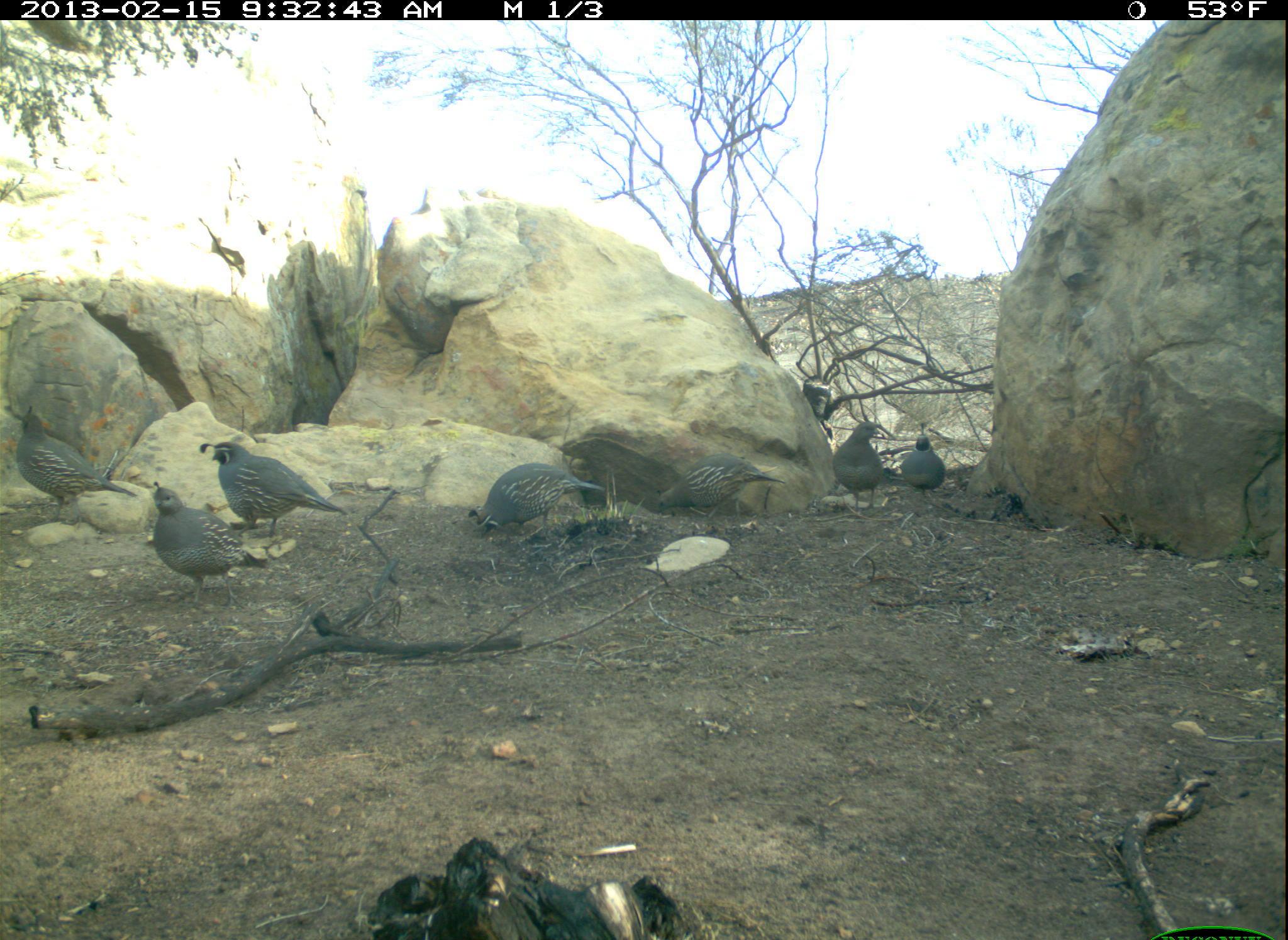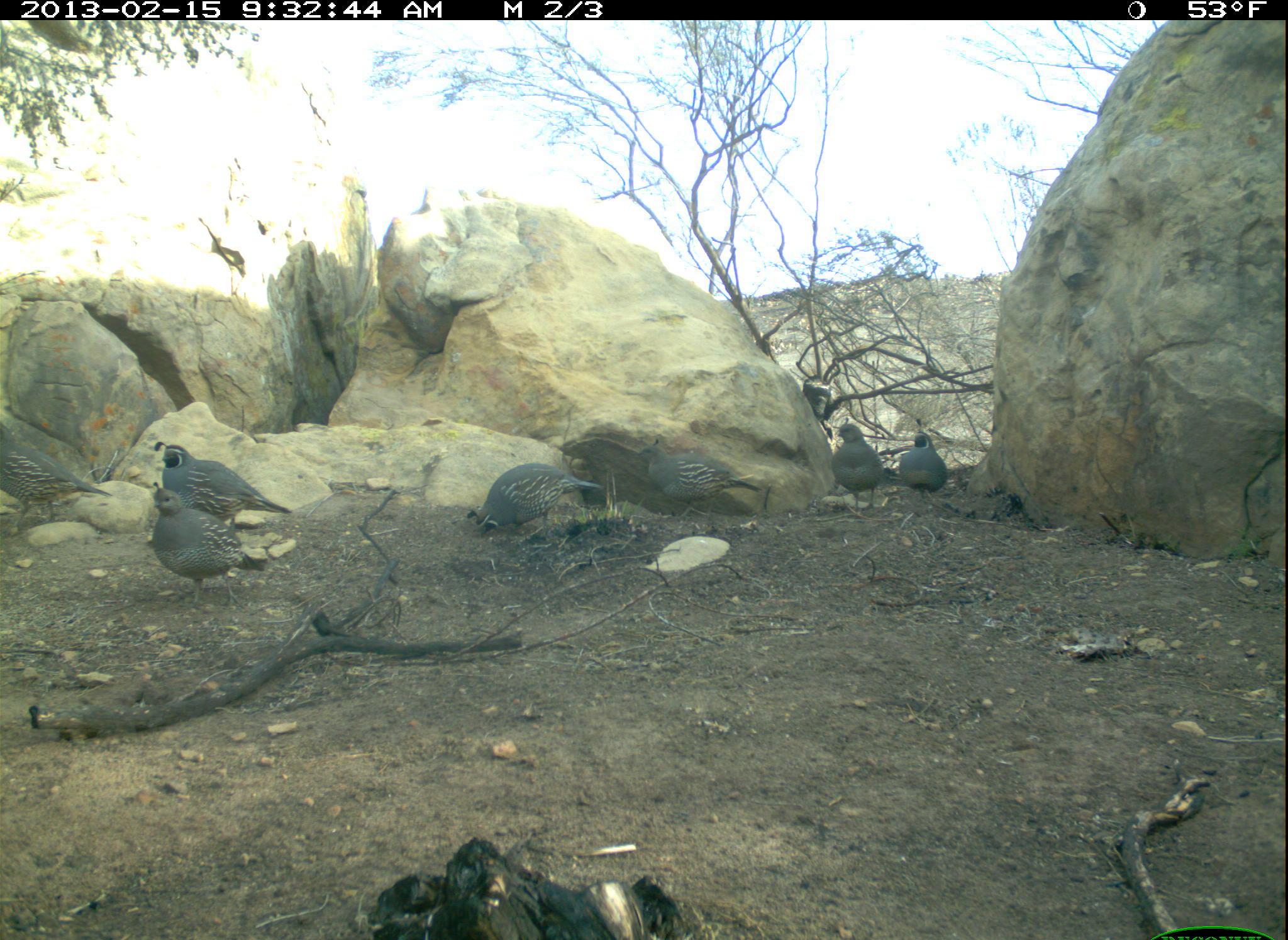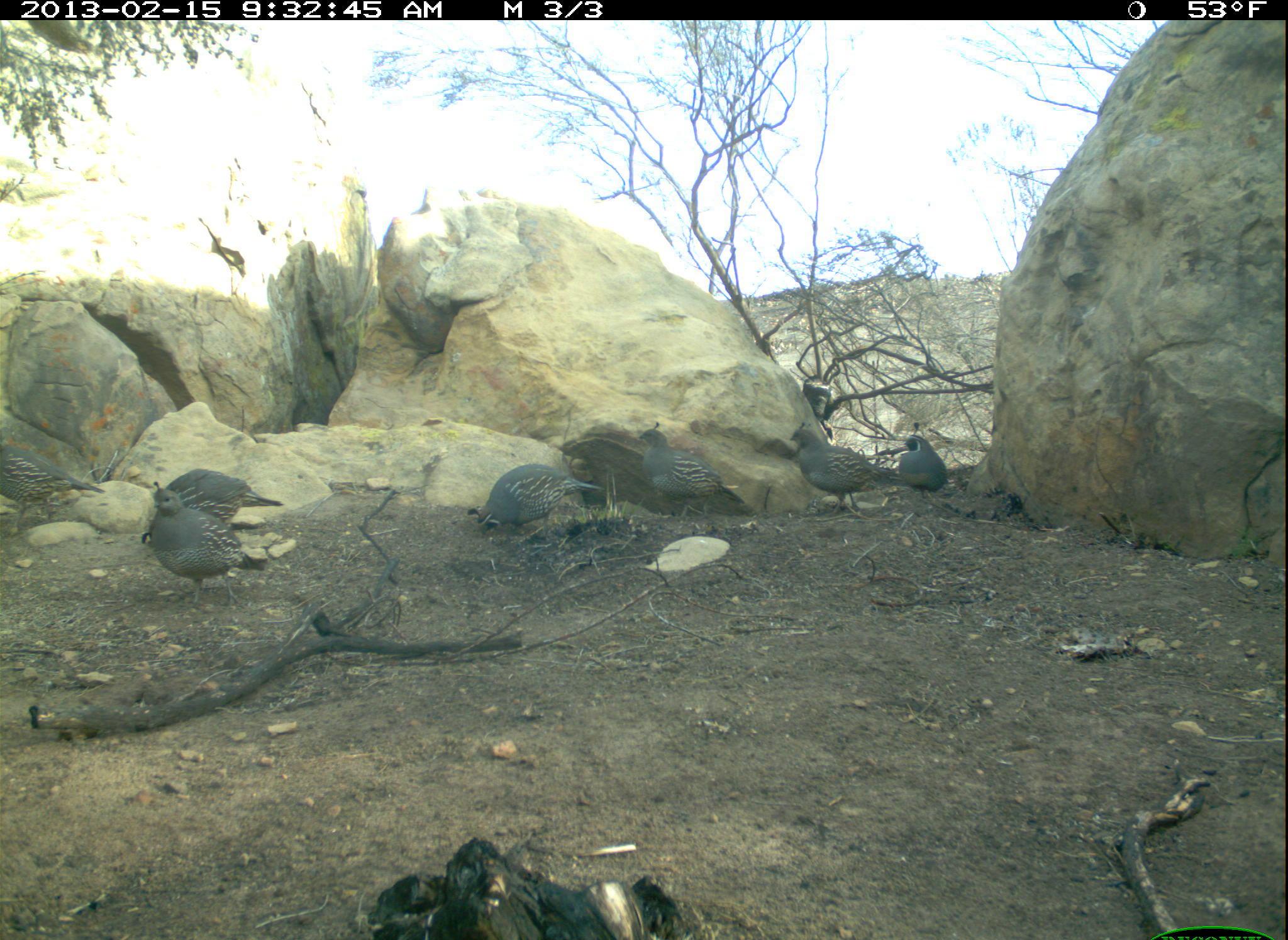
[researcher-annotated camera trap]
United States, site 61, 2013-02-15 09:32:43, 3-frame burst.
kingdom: Animalia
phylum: Chordata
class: Aves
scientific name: Aves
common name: bird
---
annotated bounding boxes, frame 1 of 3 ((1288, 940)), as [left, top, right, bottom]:
bird: [8, 409, 147, 535]; [460, 457, 623, 552]; [204, 427, 343, 538]; [148, 474, 261, 599]; [647, 440, 786, 535]; [819, 406, 894, 512]; [900, 420, 960, 522]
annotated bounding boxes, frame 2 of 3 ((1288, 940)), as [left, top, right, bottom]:
bird: [2, 418, 118, 542]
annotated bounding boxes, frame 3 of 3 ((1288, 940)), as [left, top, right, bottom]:
bird: [135, 474, 281, 610]; [469, 446, 607, 557]; [134, 467, 287, 549]; [636, 415, 751, 523]; [0, 436, 112, 541]; [787, 418, 886, 526]; [894, 422, 972, 517]